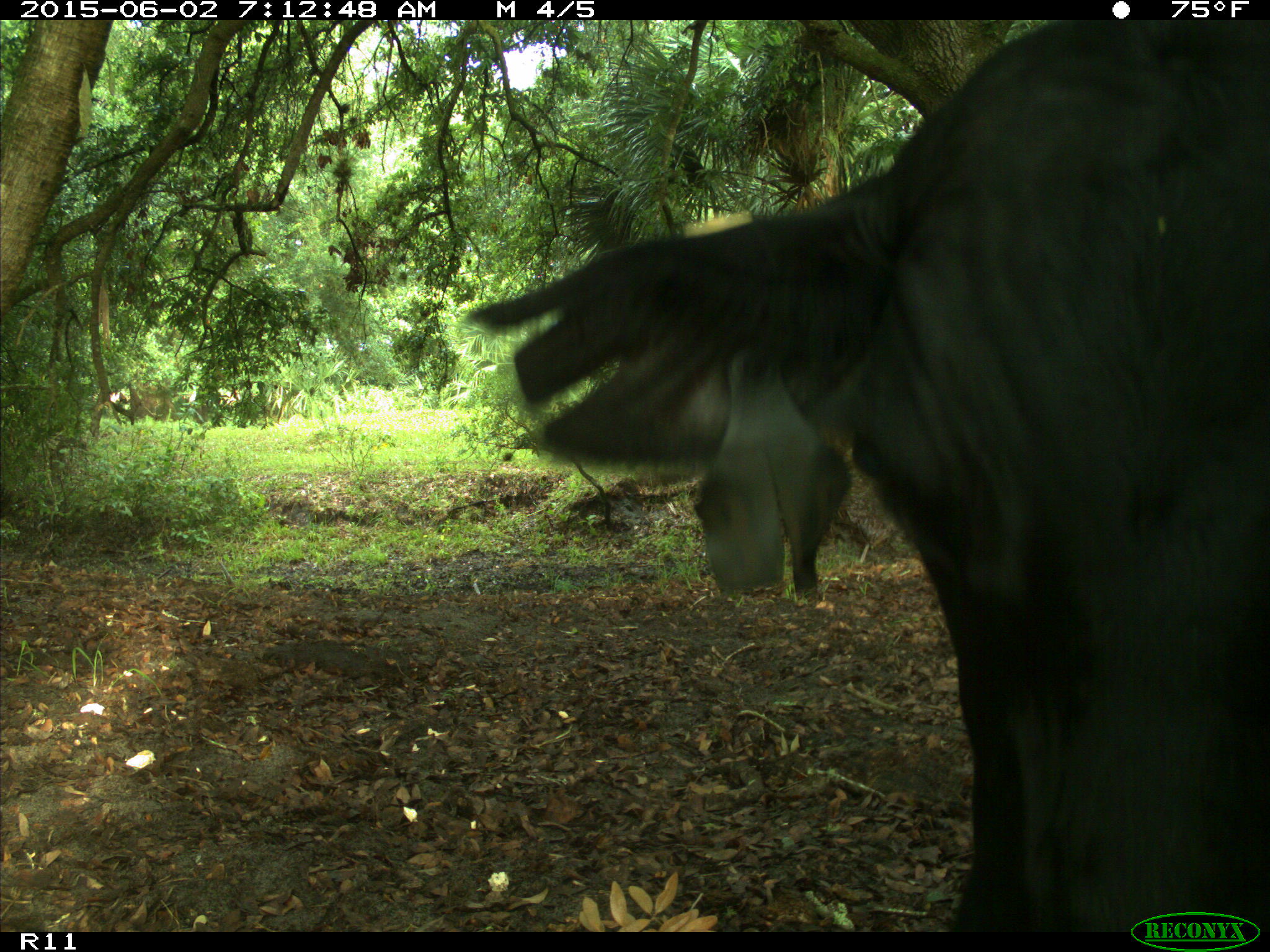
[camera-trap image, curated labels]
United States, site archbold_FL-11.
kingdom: Animalia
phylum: Chordata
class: Mammalia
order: Artiodactyla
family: Bovidae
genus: Bos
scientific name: Bos taurus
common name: domestic cow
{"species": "Bos taurus (domestic cow)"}